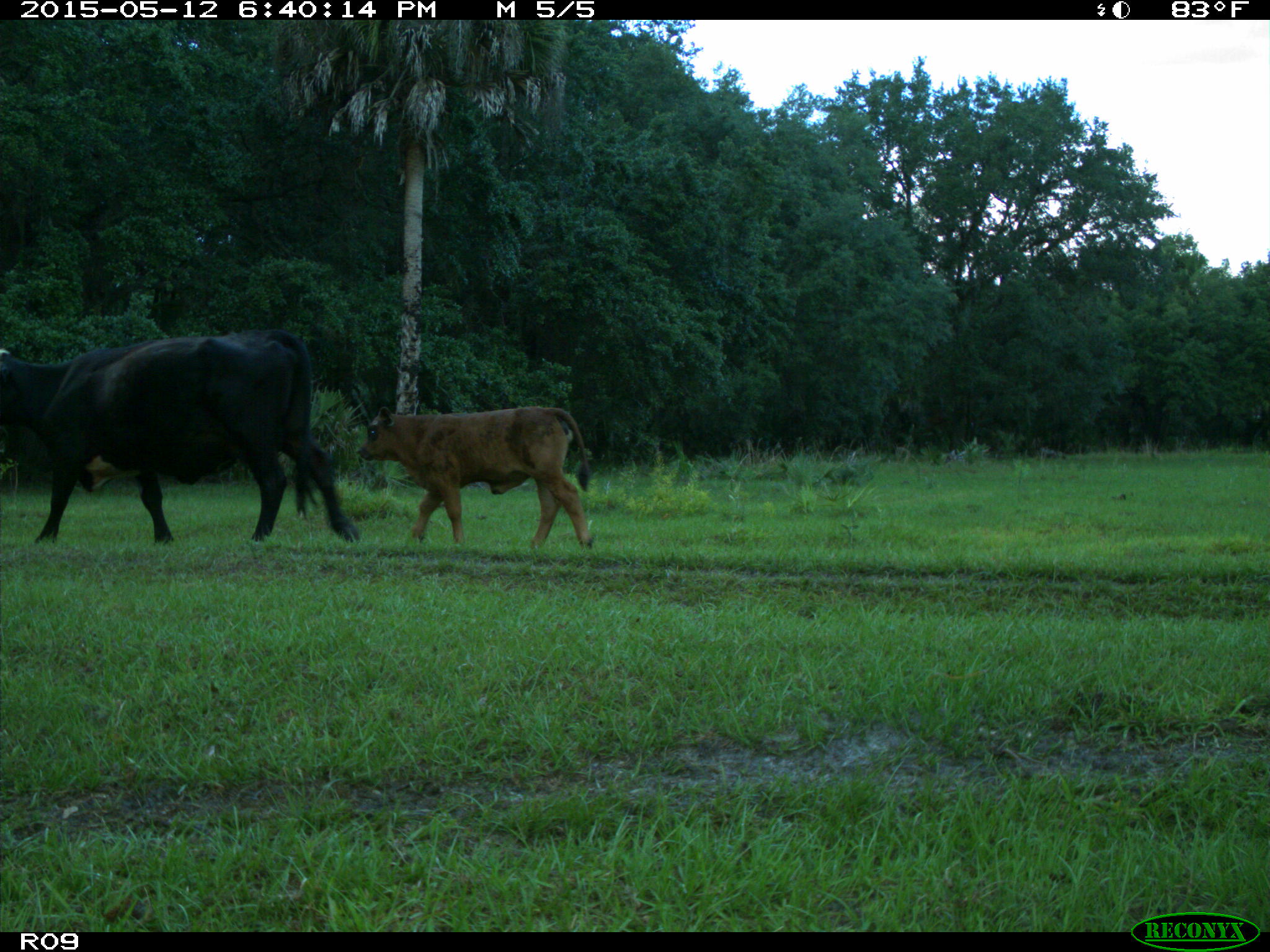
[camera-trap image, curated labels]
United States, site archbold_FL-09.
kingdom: Animalia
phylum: Chordata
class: Mammalia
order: Artiodactyla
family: Bovidae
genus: Bos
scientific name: Bos taurus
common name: domestic cow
Bos taurus (domestic cow).